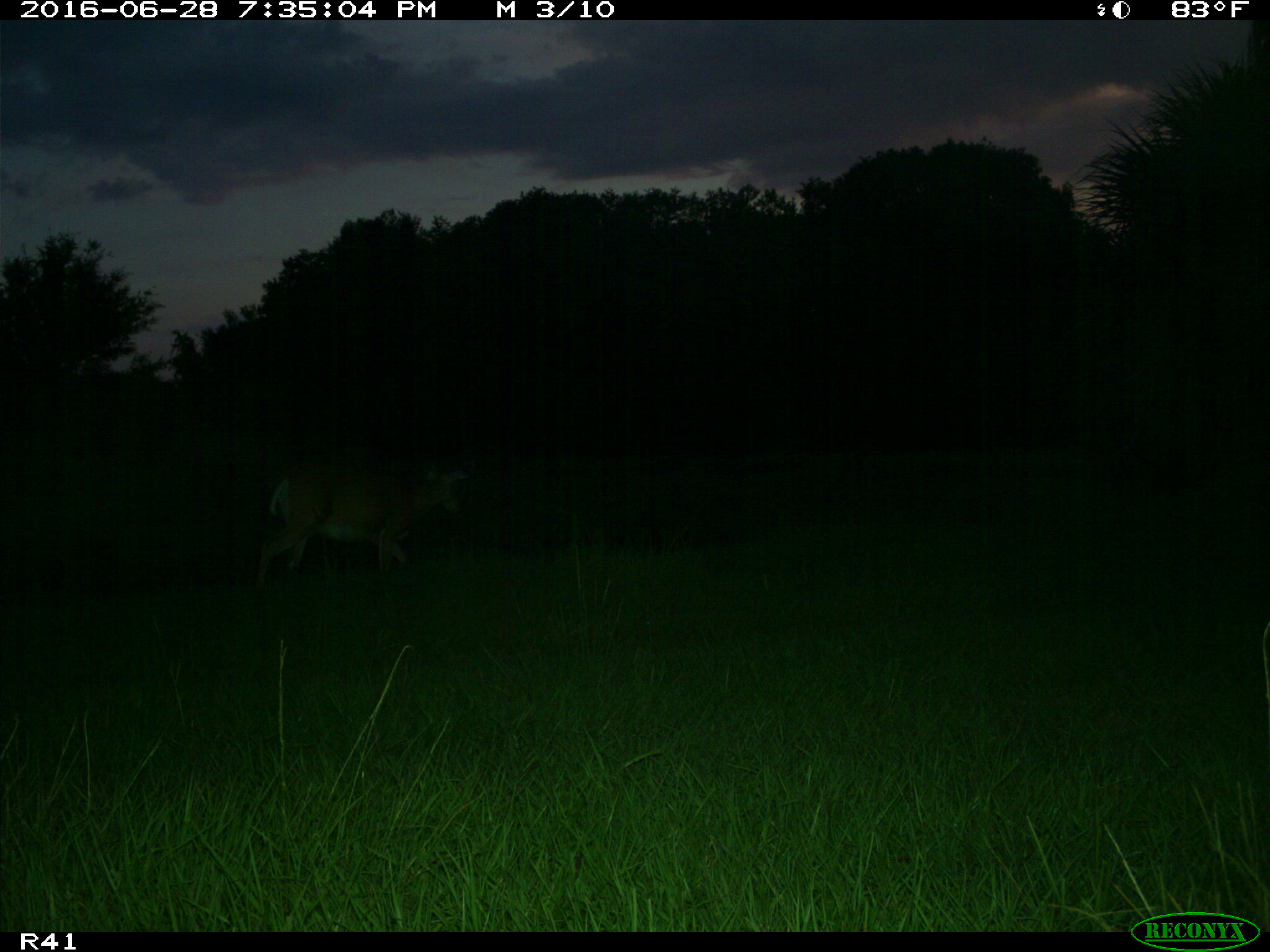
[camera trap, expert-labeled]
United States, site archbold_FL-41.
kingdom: Animalia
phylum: Chordata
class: Mammalia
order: Artiodactyla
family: Cervidae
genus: Odocoileus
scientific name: Odocoileus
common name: deer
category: unidentified deer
Unidentified deer (deer) (Odocoileus).